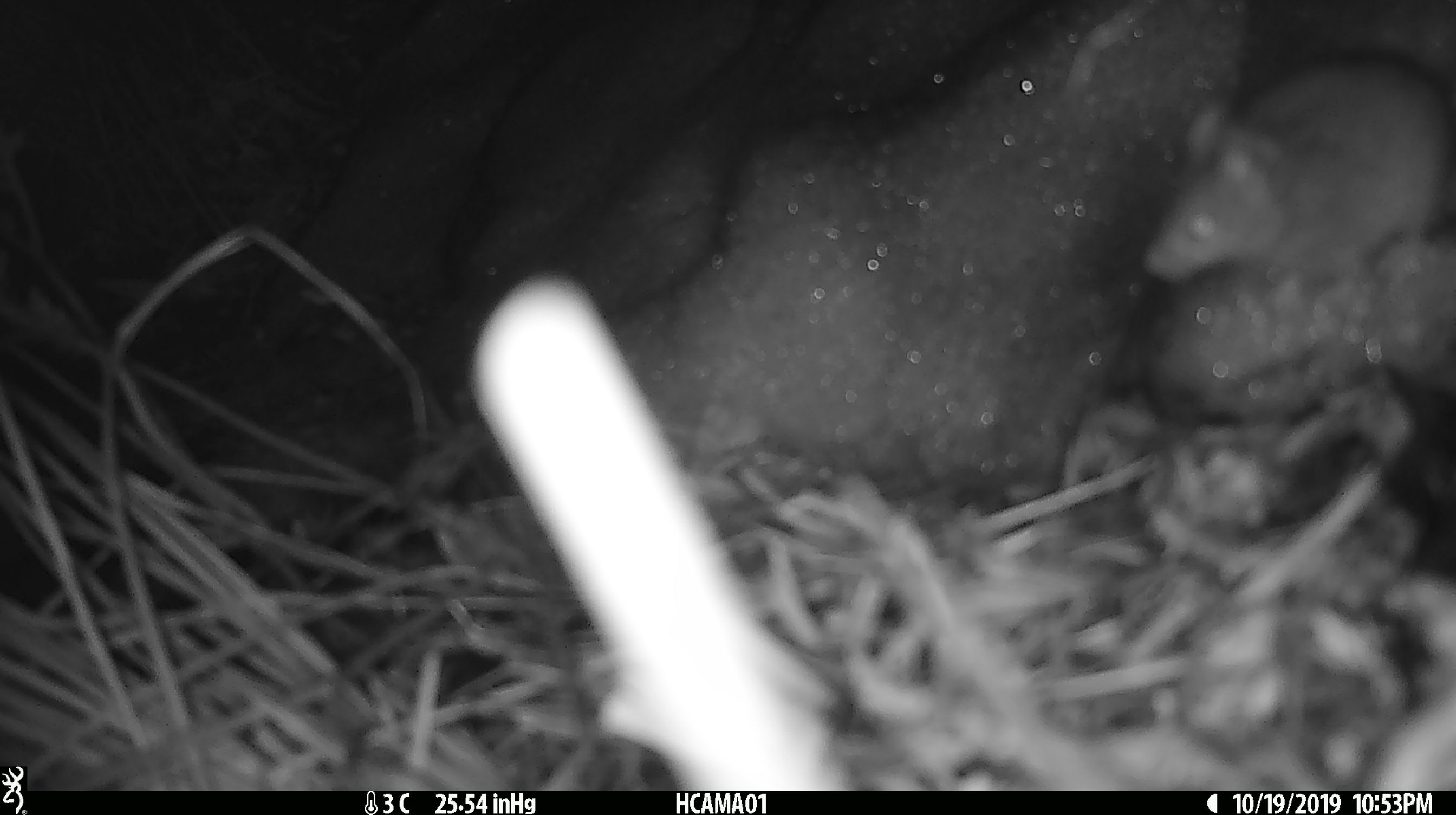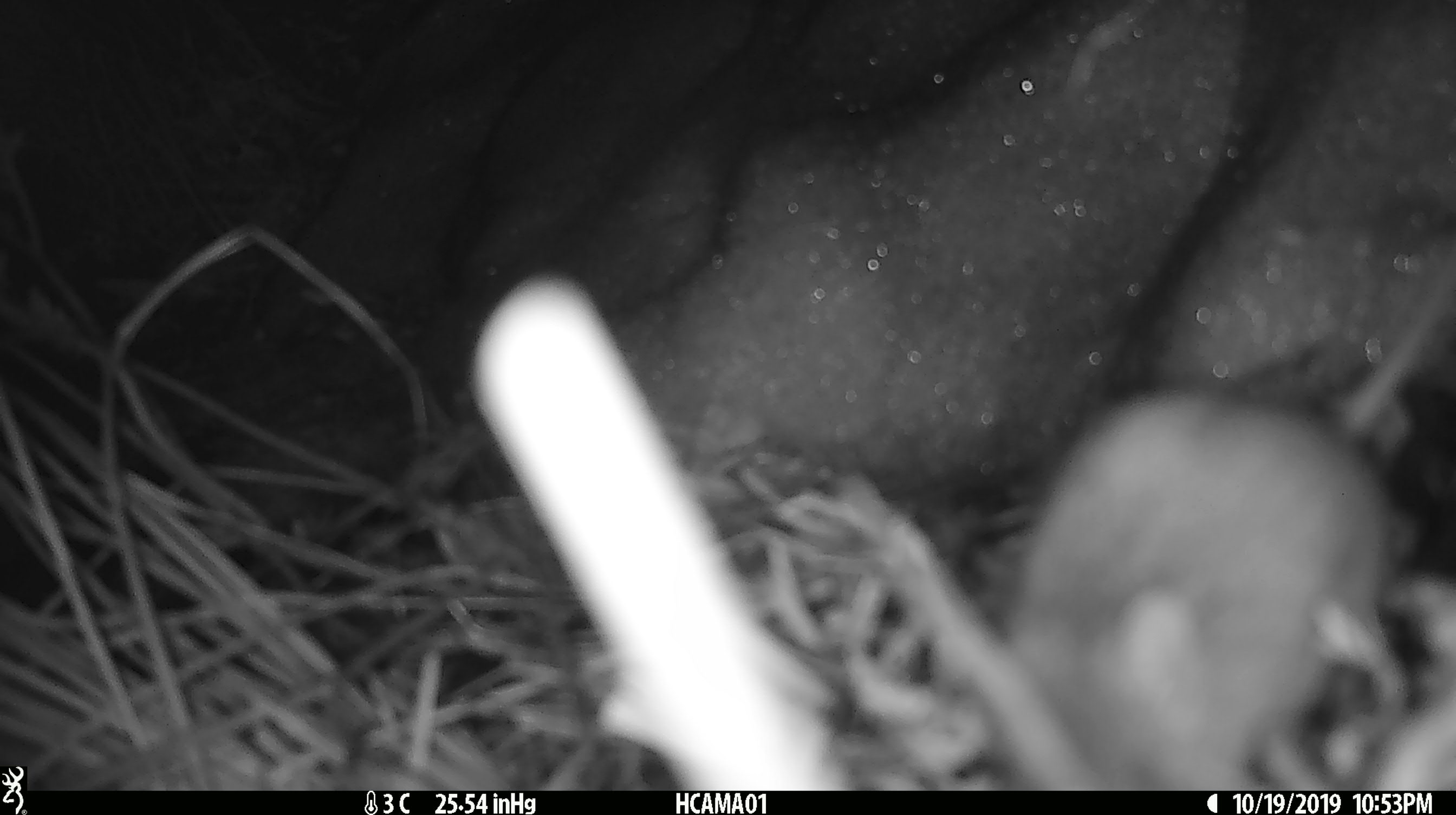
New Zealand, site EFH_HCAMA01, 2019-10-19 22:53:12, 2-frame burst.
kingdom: Animalia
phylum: Chordata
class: Mammalia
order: Rodentia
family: Muridae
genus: Mus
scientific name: Mus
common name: mouse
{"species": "mouse (Mus)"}